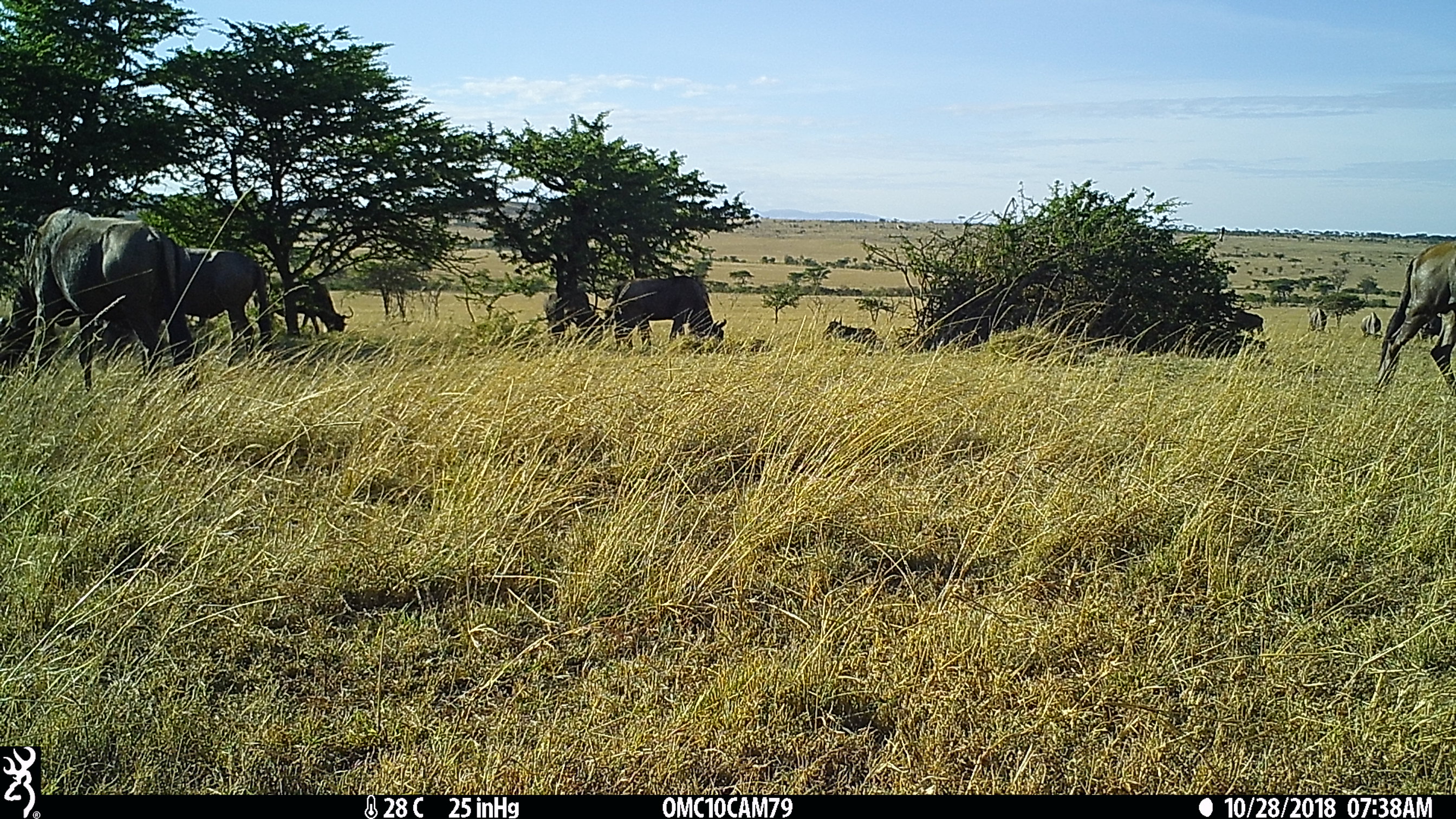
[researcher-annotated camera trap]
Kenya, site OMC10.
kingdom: Animalia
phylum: Chordata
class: Mammalia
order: Artiodactyla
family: Bovidae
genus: Connochaetes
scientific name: Connochaetes taurinus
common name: blue wildebeest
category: wildebeest